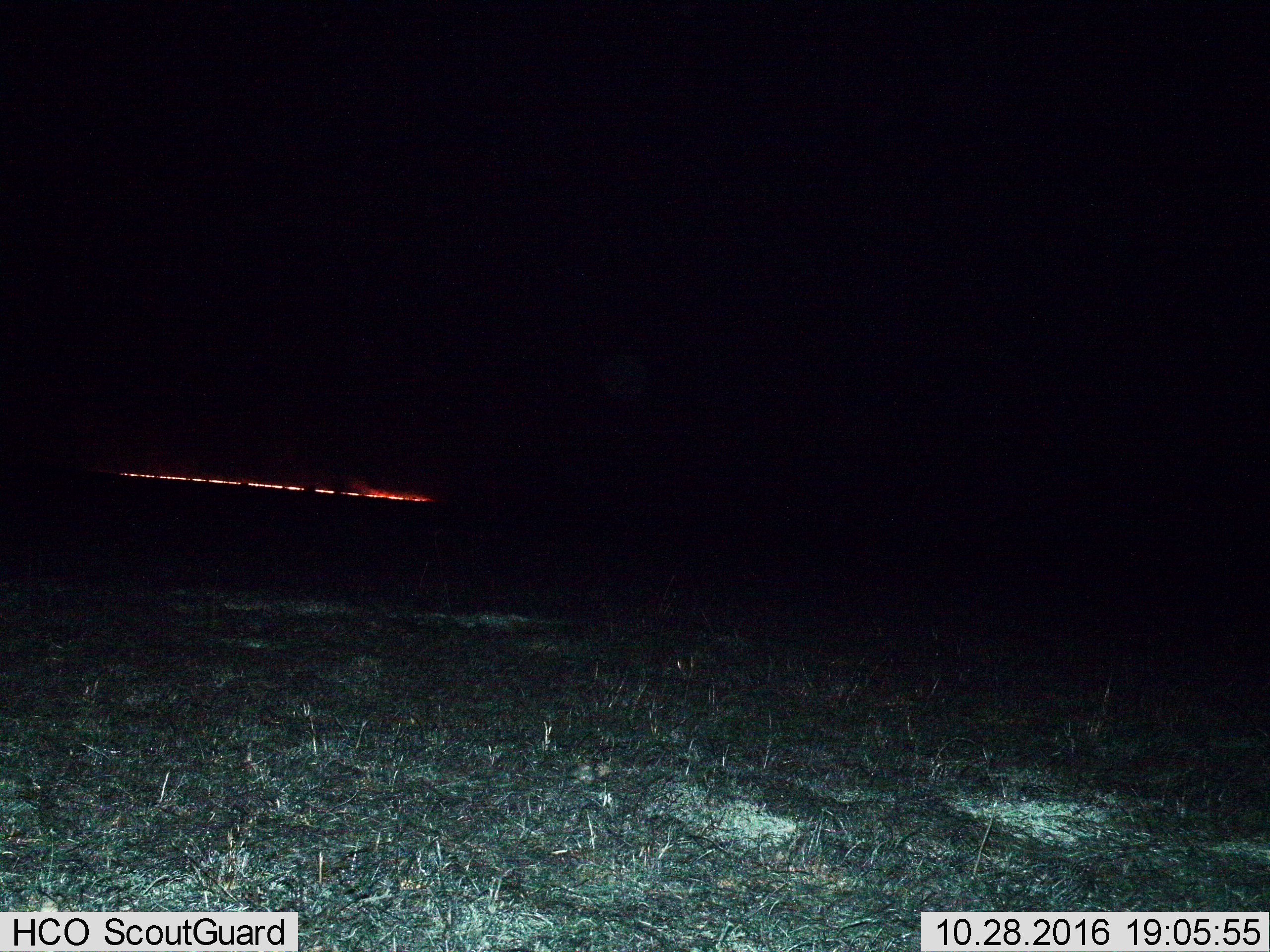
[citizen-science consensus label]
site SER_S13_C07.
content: unidentified animal